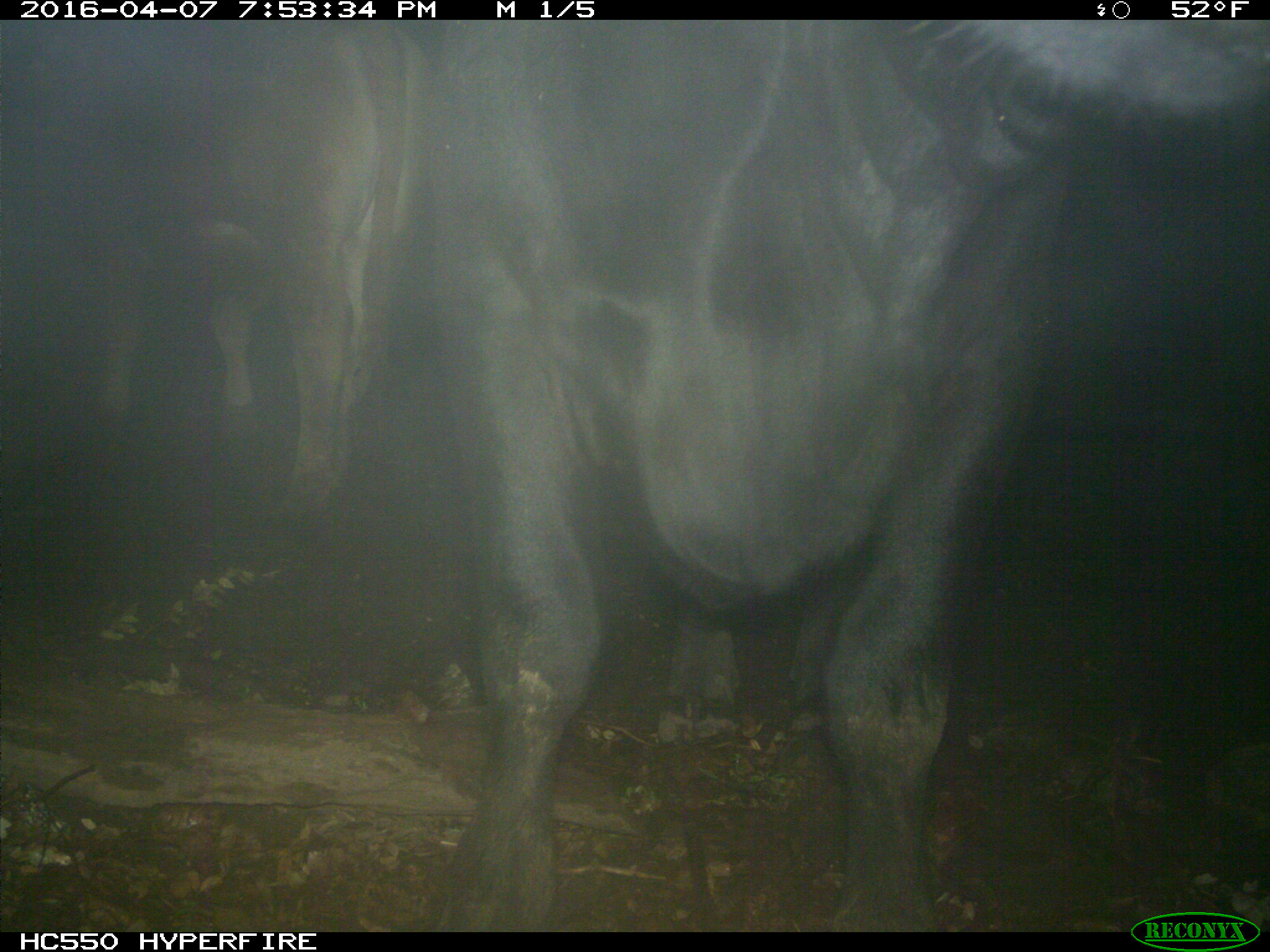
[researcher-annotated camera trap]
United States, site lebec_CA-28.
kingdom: Animalia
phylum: Chordata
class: Mammalia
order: Artiodactyla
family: Bovidae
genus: Bos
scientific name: Bos taurus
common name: domestic cow